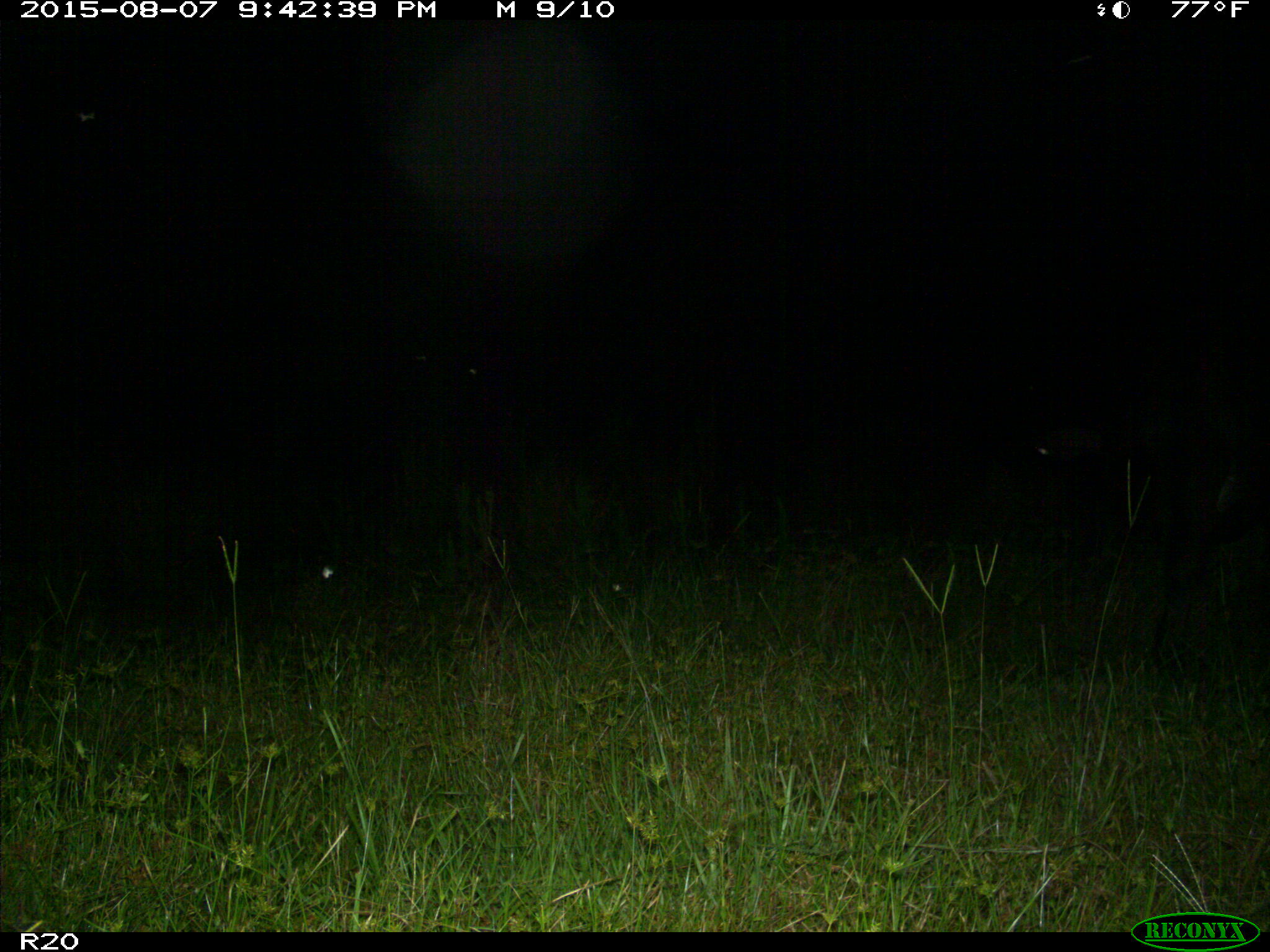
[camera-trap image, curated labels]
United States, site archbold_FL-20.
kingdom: Animalia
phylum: Chordata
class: Mammalia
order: Artiodactyla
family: Bovidae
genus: Bos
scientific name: Bos taurus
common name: domestic cow